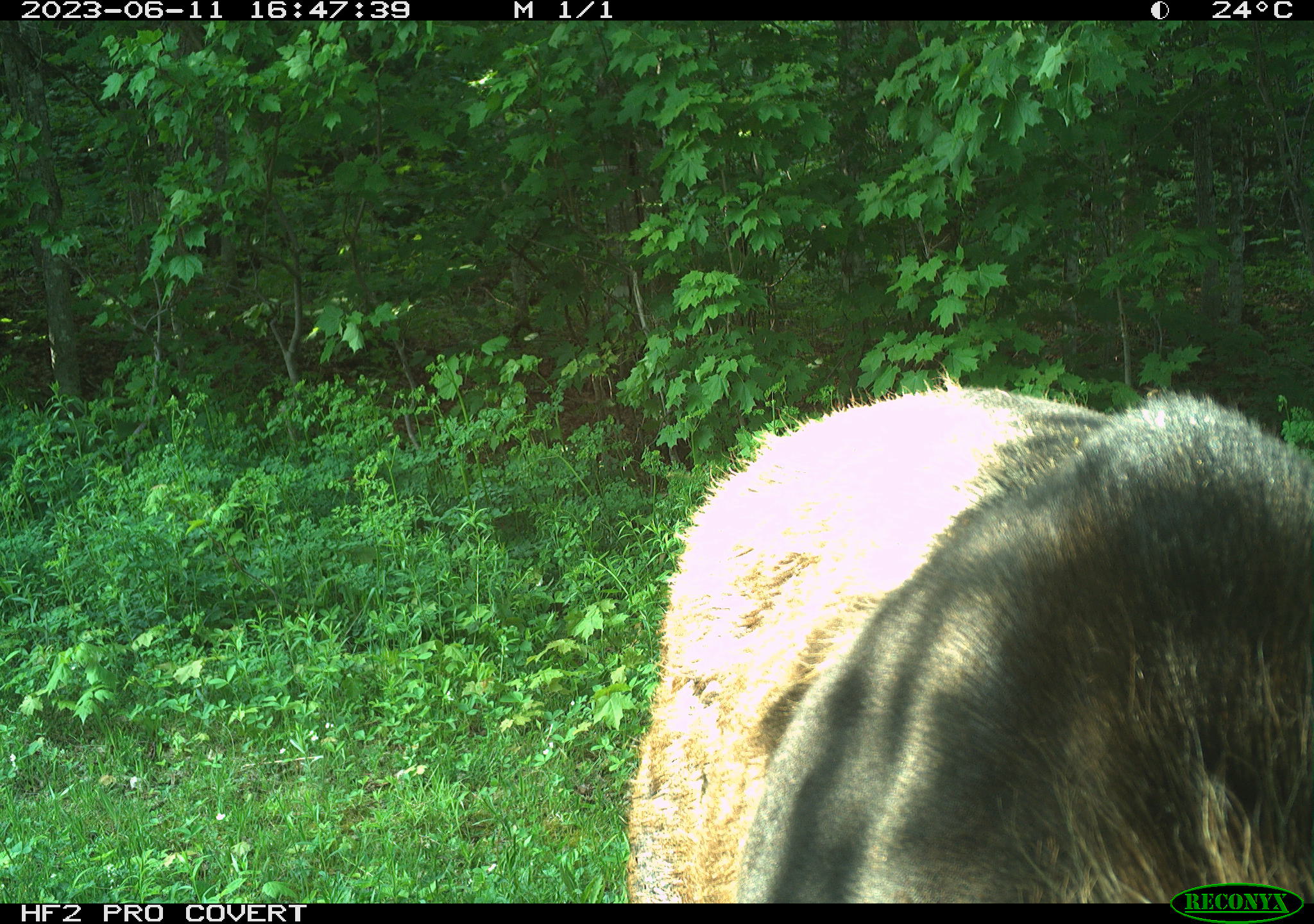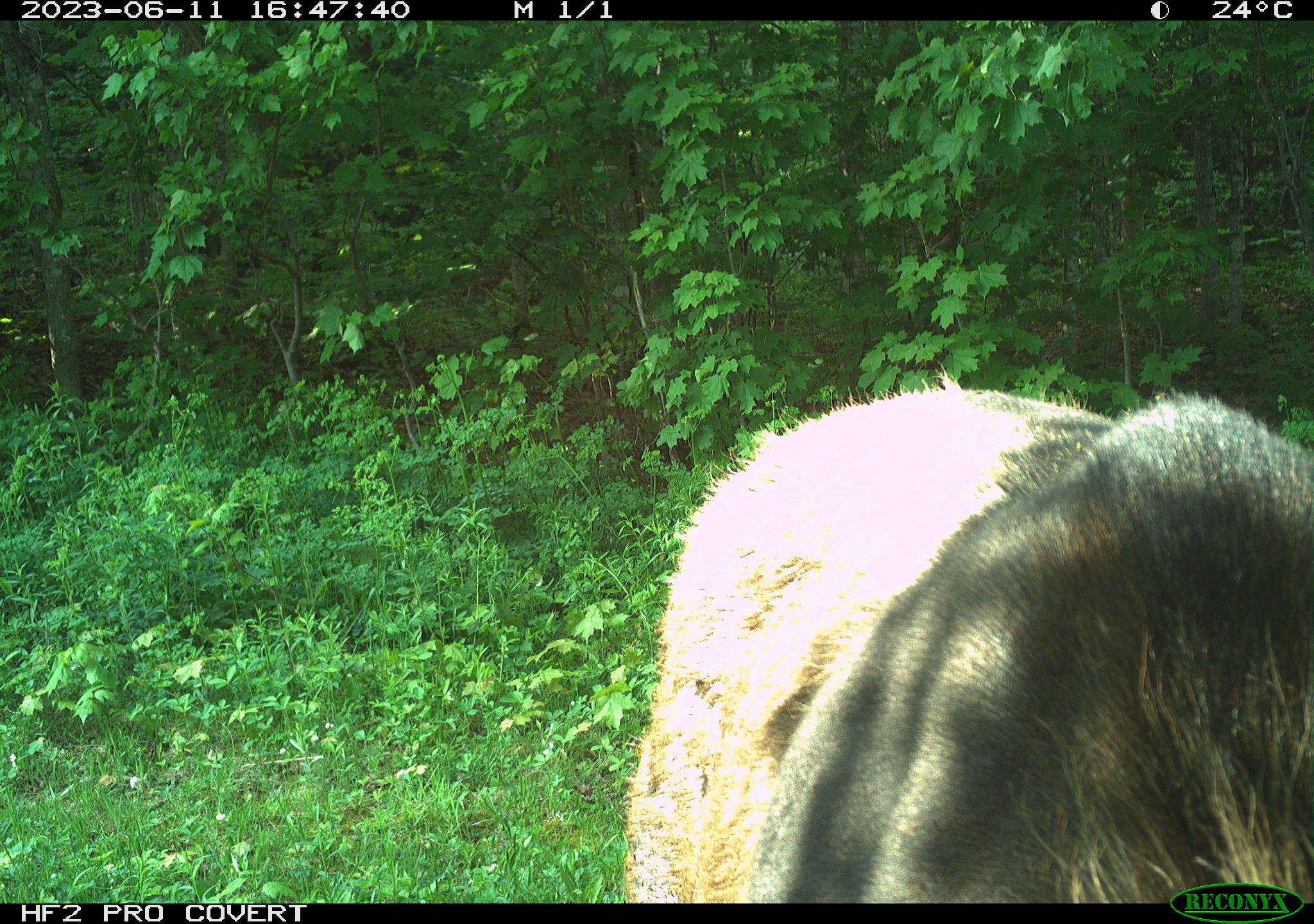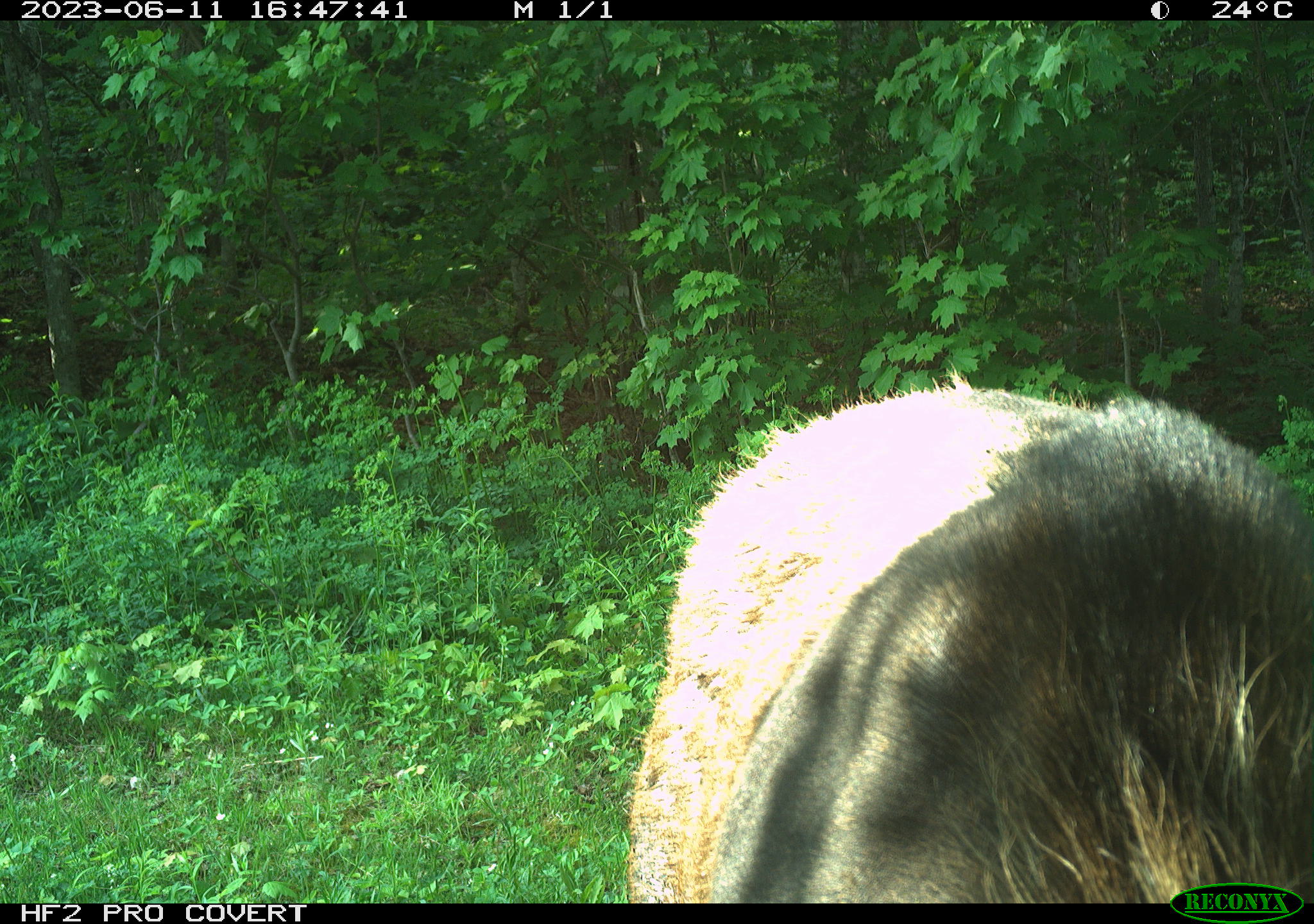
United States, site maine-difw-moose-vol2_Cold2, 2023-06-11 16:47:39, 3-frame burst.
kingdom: Animalia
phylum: Chordata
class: Mammalia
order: Artiodactyla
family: Cervidae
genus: Alces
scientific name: Alces alces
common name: moose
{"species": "moose (Alces alces)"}